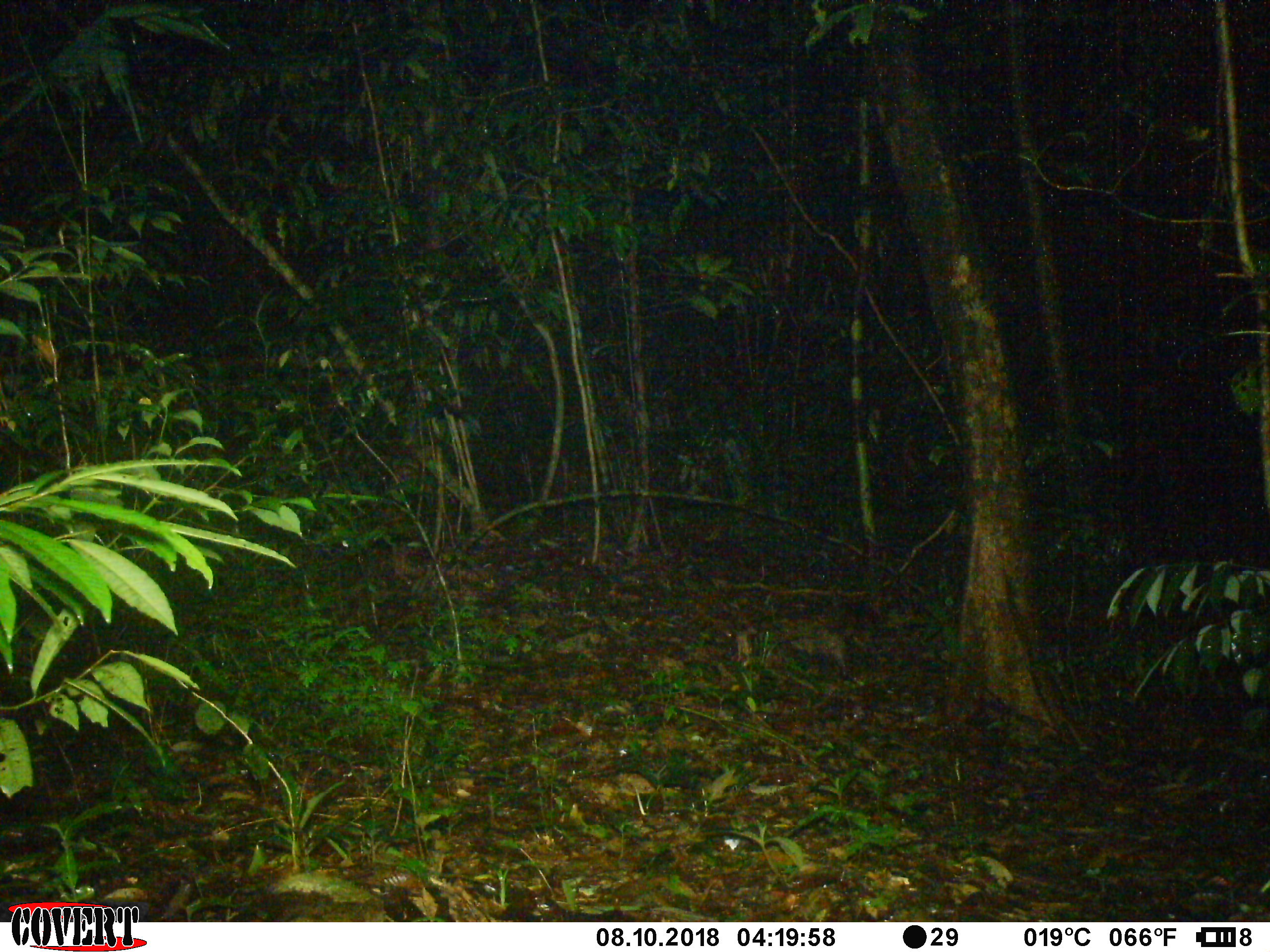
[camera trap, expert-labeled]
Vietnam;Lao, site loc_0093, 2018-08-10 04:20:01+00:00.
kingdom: Animalia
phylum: Chordata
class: Mammalia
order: Carnivora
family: Viverridae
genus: Paradoxurus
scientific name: Paradoxurus hermaphroditus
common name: common palm civet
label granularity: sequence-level